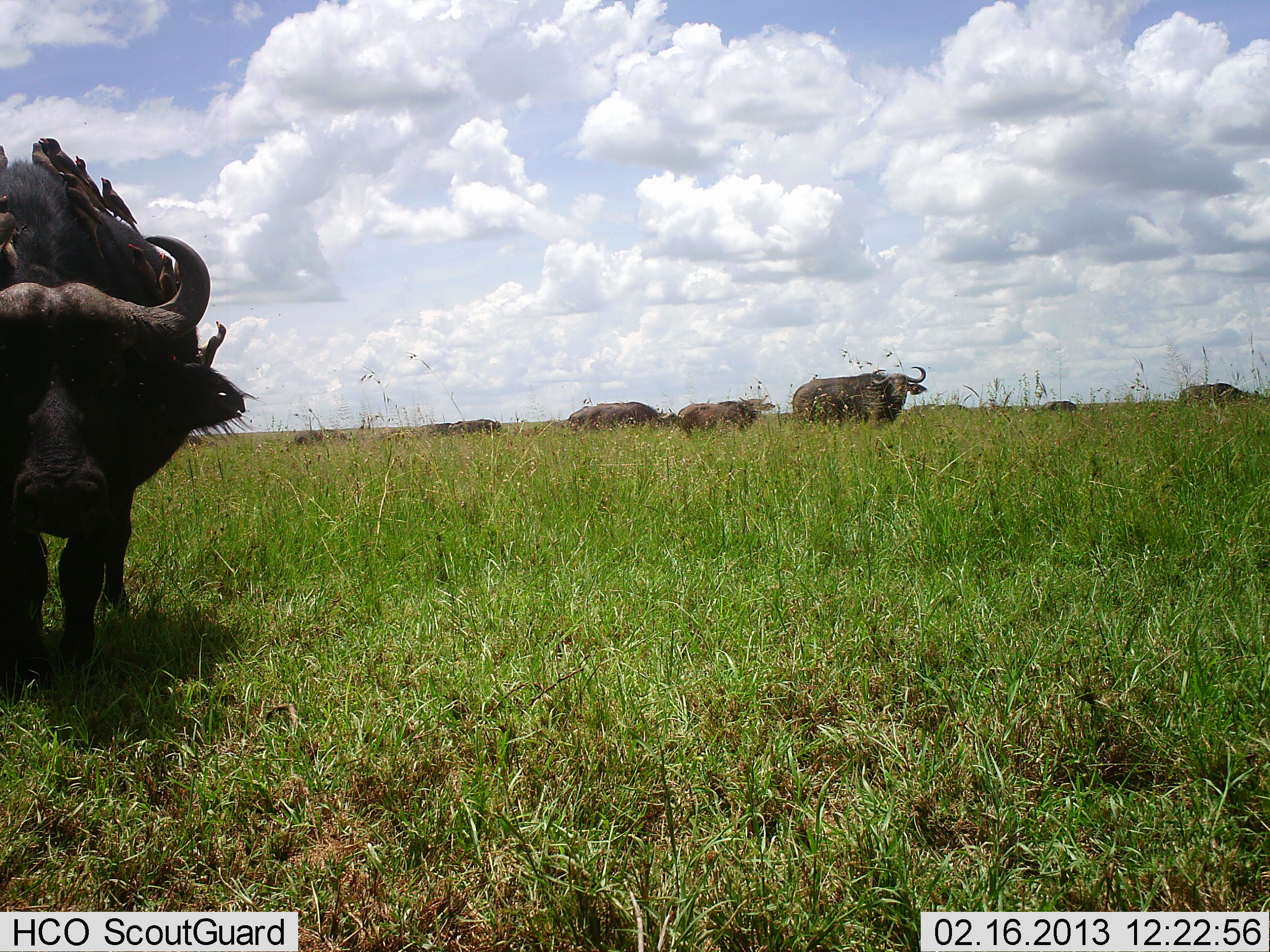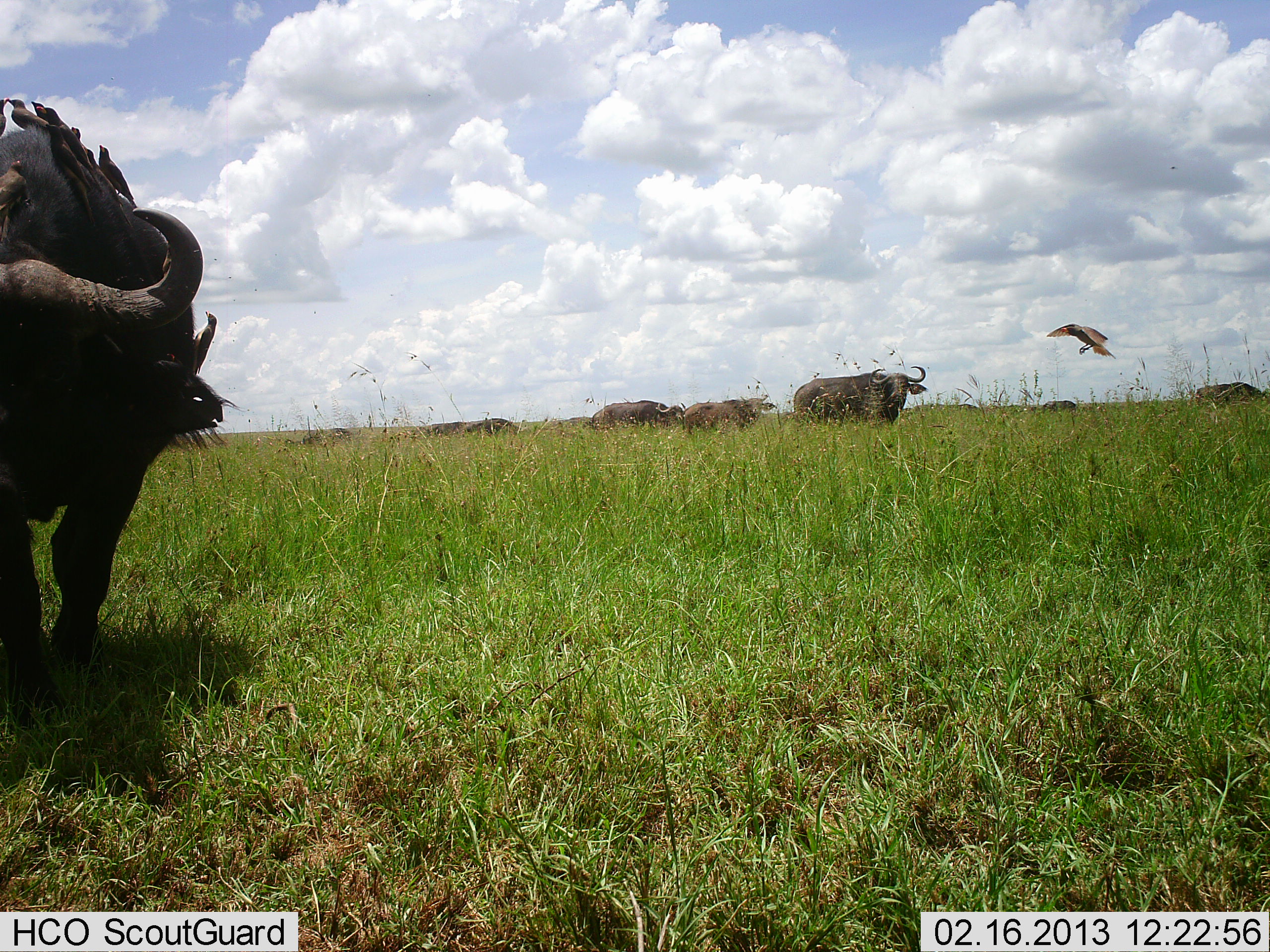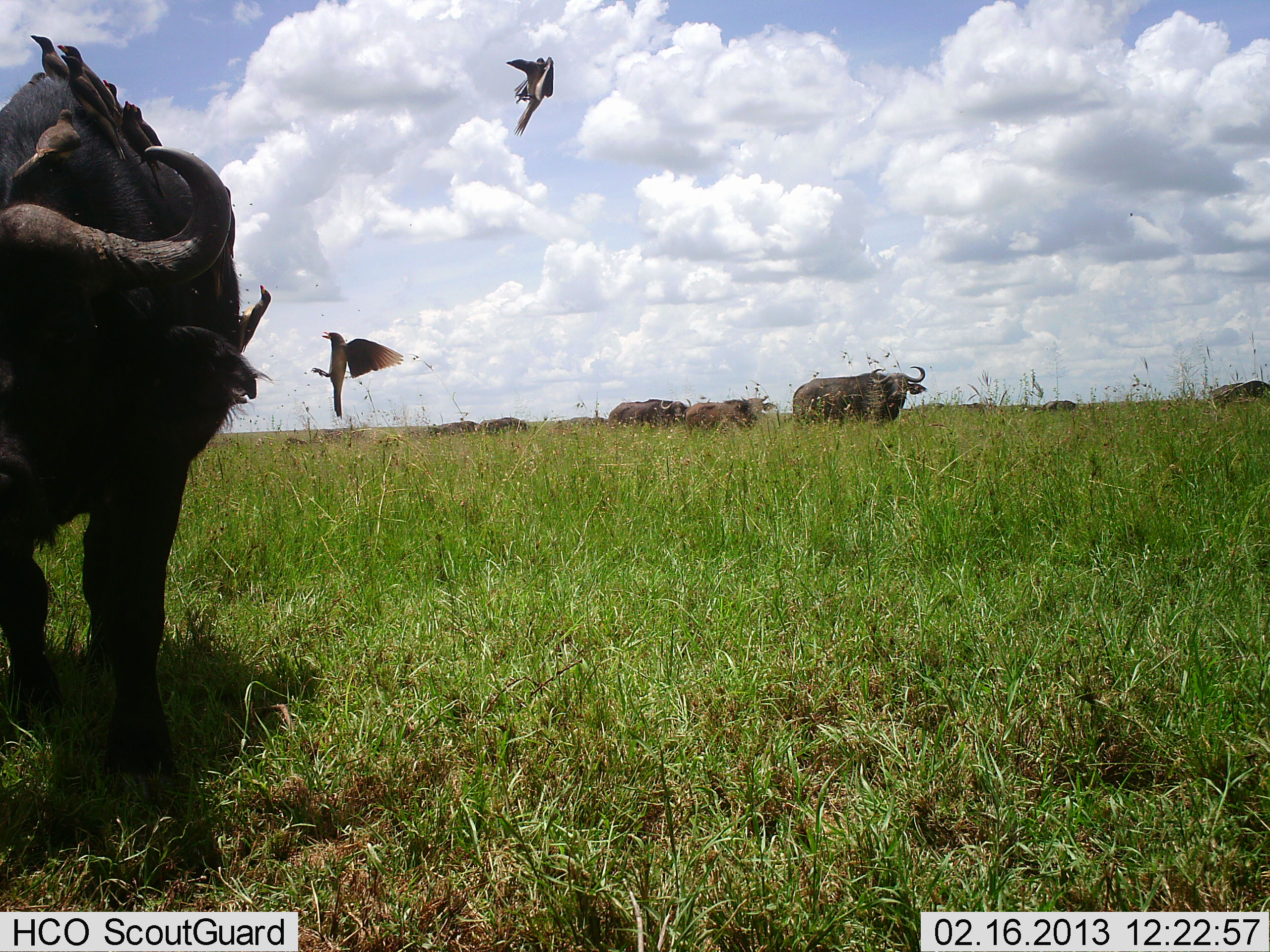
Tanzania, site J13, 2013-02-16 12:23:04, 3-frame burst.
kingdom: Animalia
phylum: Chordata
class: Mammalia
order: Artiodactyla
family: Bovidae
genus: Syncerus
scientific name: Syncerus caffer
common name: cape buffalo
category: buffalo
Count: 9.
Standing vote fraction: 49%.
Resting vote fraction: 10%.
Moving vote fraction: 74%.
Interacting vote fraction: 0%.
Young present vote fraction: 3%.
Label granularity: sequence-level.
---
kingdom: Animalia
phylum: Chordata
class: Aves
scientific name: Aves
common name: bird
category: otherbird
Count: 9.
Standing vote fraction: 32%.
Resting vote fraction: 21%.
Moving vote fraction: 85%.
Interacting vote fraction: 21%.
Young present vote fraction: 0%.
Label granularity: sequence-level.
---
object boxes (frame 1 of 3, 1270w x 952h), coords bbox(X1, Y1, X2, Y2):
animal: bbox(0, 159, 259, 691); bbox(793, 366, 928, 425); bbox(678, 397, 775, 435); bbox(569, 402, 681, 431); bbox(99, 175, 138, 241); bbox(0, 194, 28, 278); bbox(39, 136, 83, 177); bbox(1177, 383, 1267, 403); bbox(72, 154, 103, 206); bbox(452, 419, 503, 436)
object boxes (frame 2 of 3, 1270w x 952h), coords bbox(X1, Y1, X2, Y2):
animal: bbox(0, 128, 238, 731); bbox(795, 365, 928, 423); bbox(36, 106, 104, 194); bbox(44, 124, 96, 228); bbox(83, 148, 133, 230); bbox(684, 395, 775, 434); bbox(592, 400, 686, 430); bbox(98, 144, 138, 209); bbox(9, 94, 53, 138); bbox(1195, 382, 1267, 401)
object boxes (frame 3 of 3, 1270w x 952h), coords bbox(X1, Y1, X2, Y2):
animal: bbox(0, 66, 264, 780); bbox(792, 366, 928, 422); bbox(60, 54, 128, 161); bbox(10, 110, 82, 184); bbox(57, 44, 123, 119); bbox(119, 101, 167, 198); bbox(684, 396, 775, 431); bbox(231, 285, 272, 355); bbox(609, 399, 691, 428); bbox(31, 34, 70, 87); bbox(131, 103, 164, 153); bbox(1211, 381, 1270, 405); bbox(472, 417, 527, 432); bbox(102, 79, 125, 114); bbox(428, 421, 479, 434)